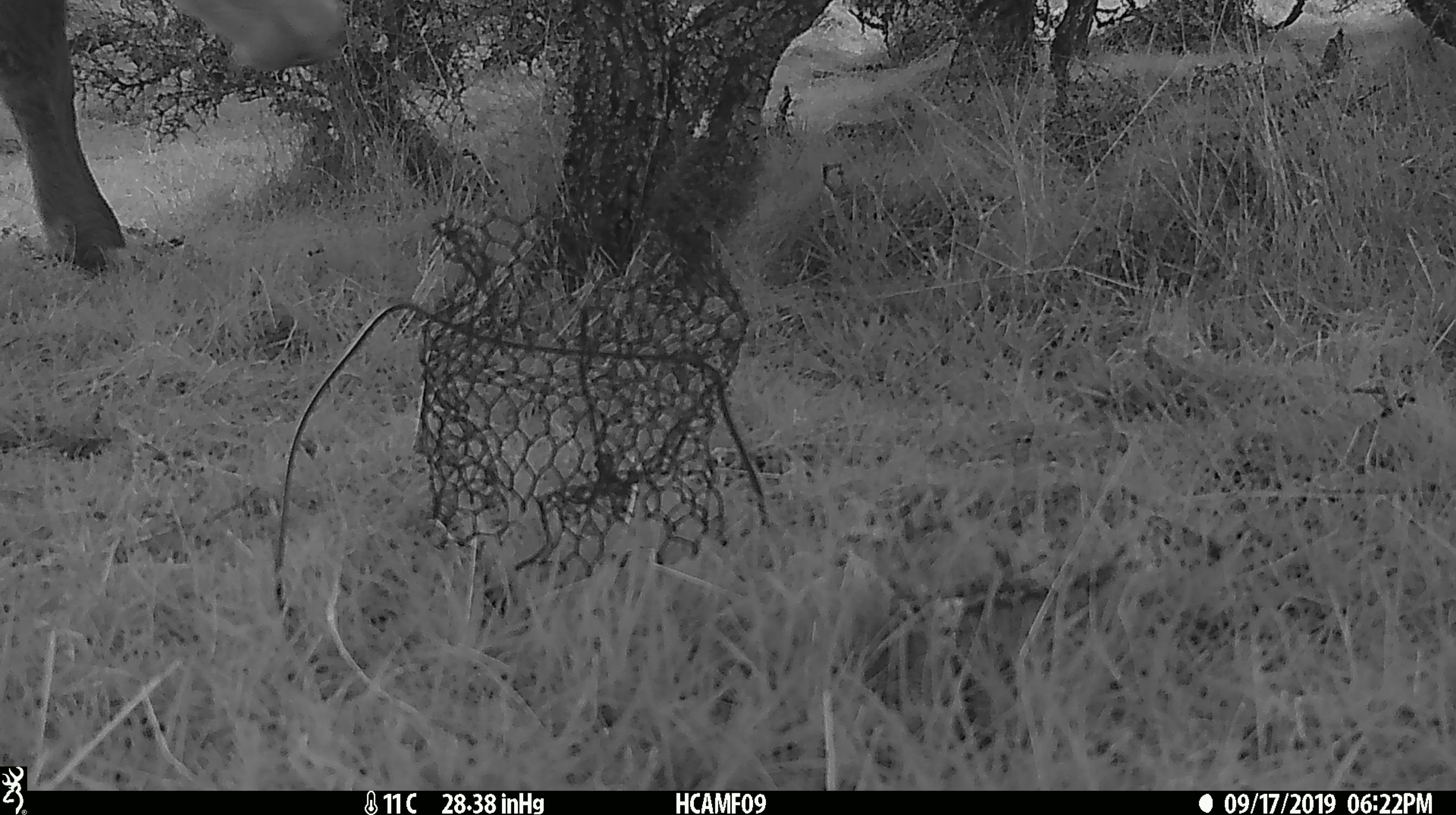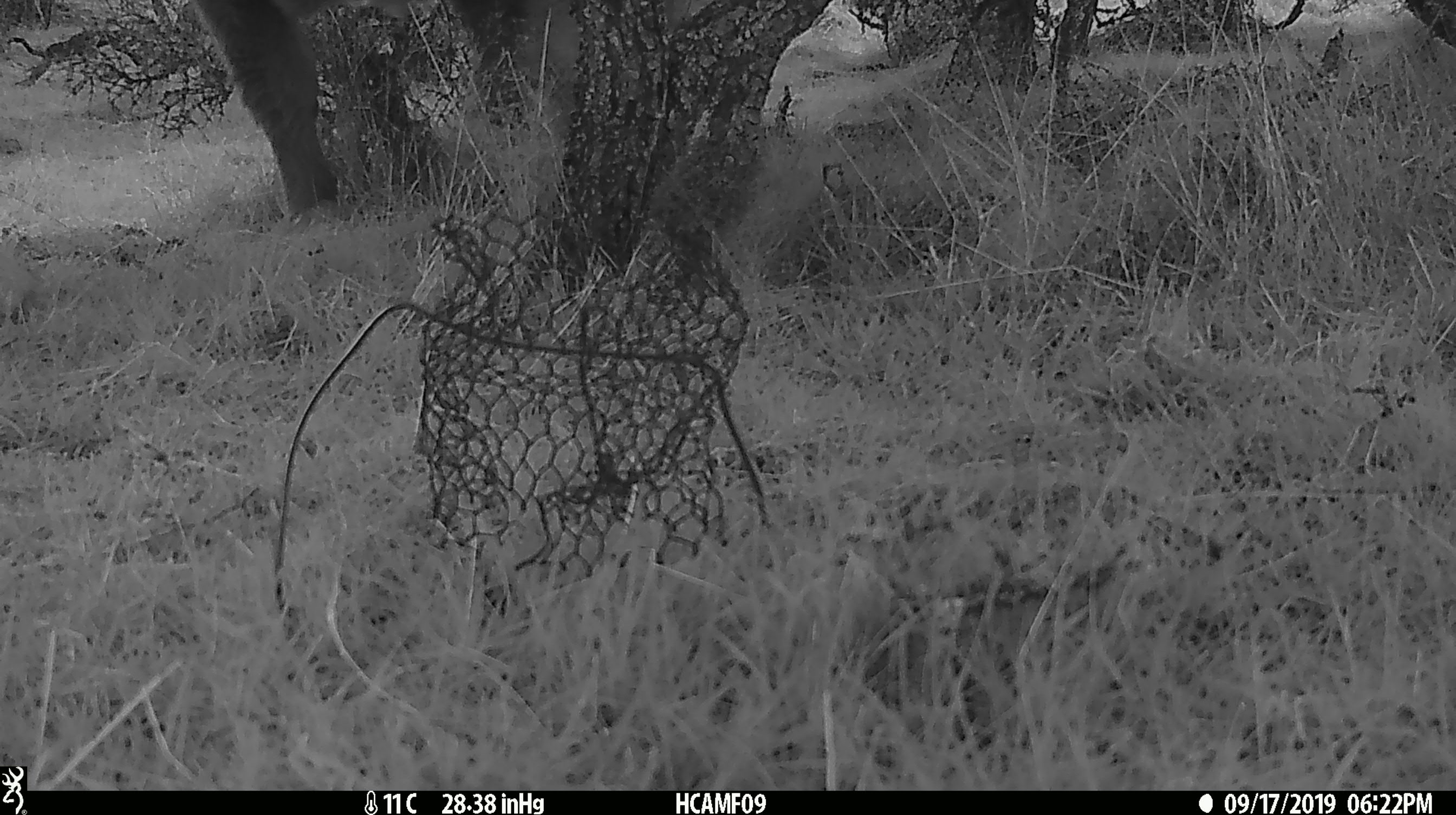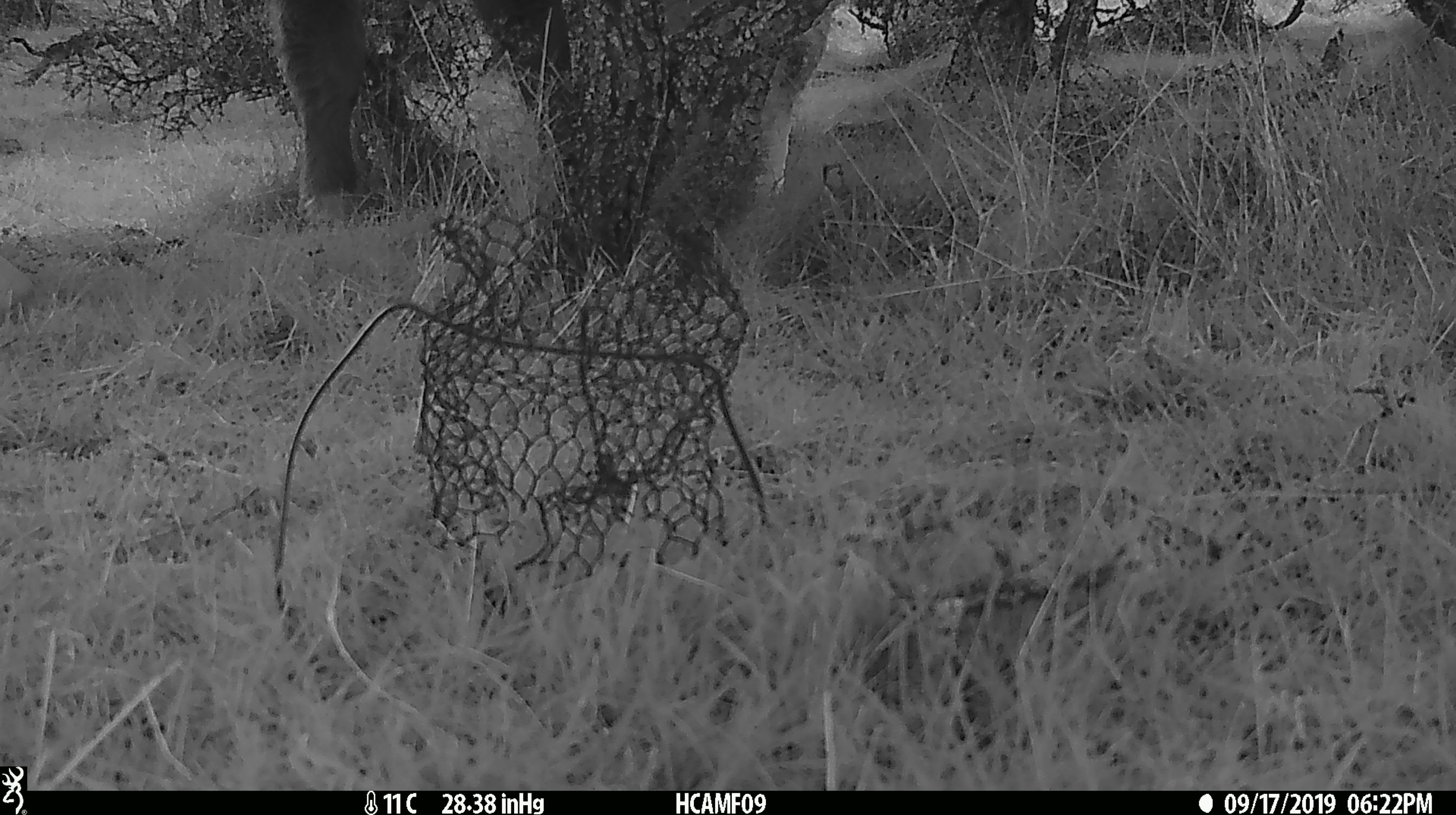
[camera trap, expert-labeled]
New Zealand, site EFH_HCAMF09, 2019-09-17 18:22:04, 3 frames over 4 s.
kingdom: Animalia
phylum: Chordata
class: Mammalia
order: Artiodactyla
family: Bovidae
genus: Bos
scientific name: Bos taurus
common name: domestic cow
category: cow